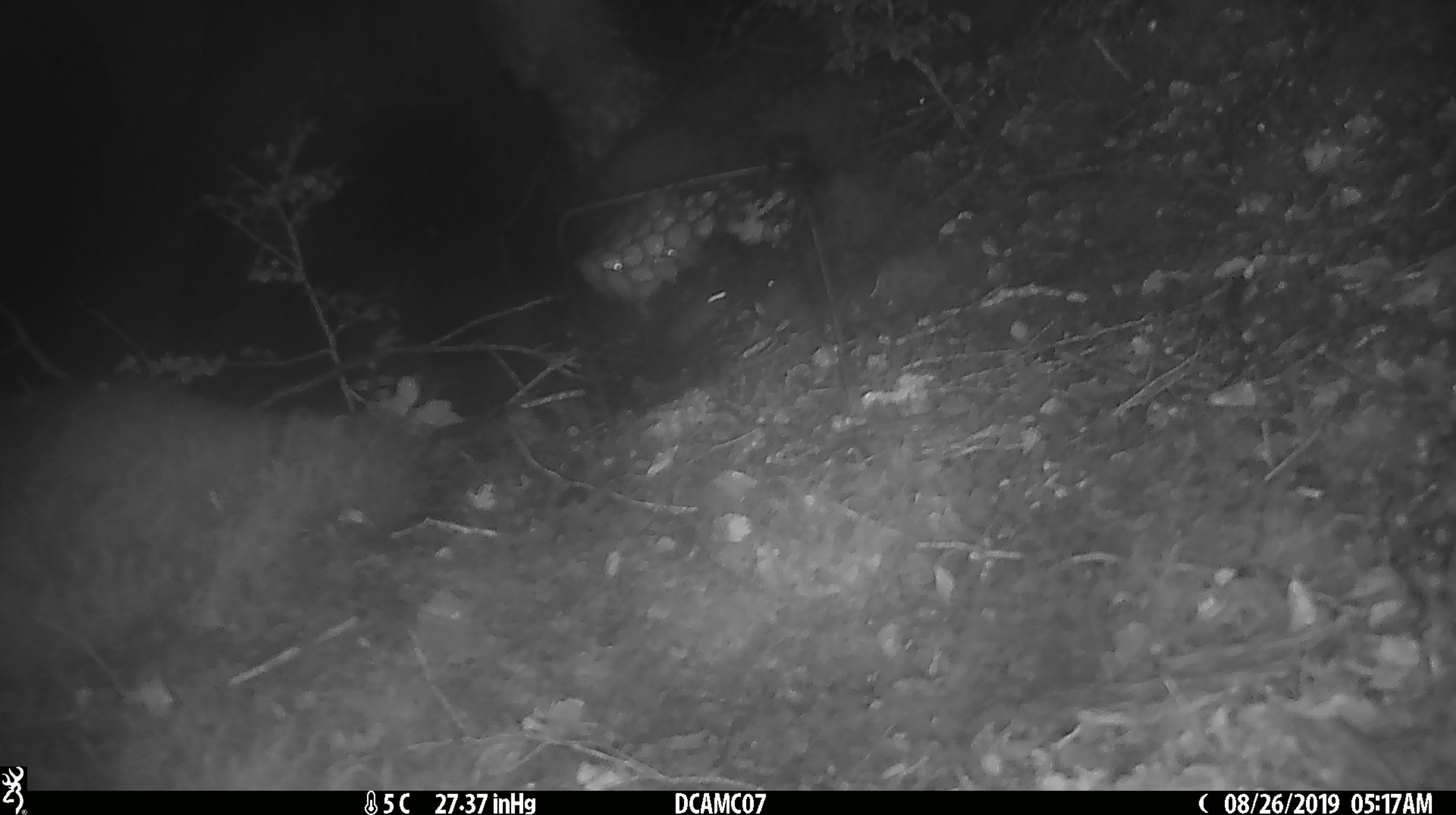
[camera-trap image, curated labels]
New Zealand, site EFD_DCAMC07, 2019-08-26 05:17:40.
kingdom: Animalia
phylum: Chordata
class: Mammalia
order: Rodentia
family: Muridae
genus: Mus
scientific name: Mus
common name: mouse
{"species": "mouse (Mus)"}